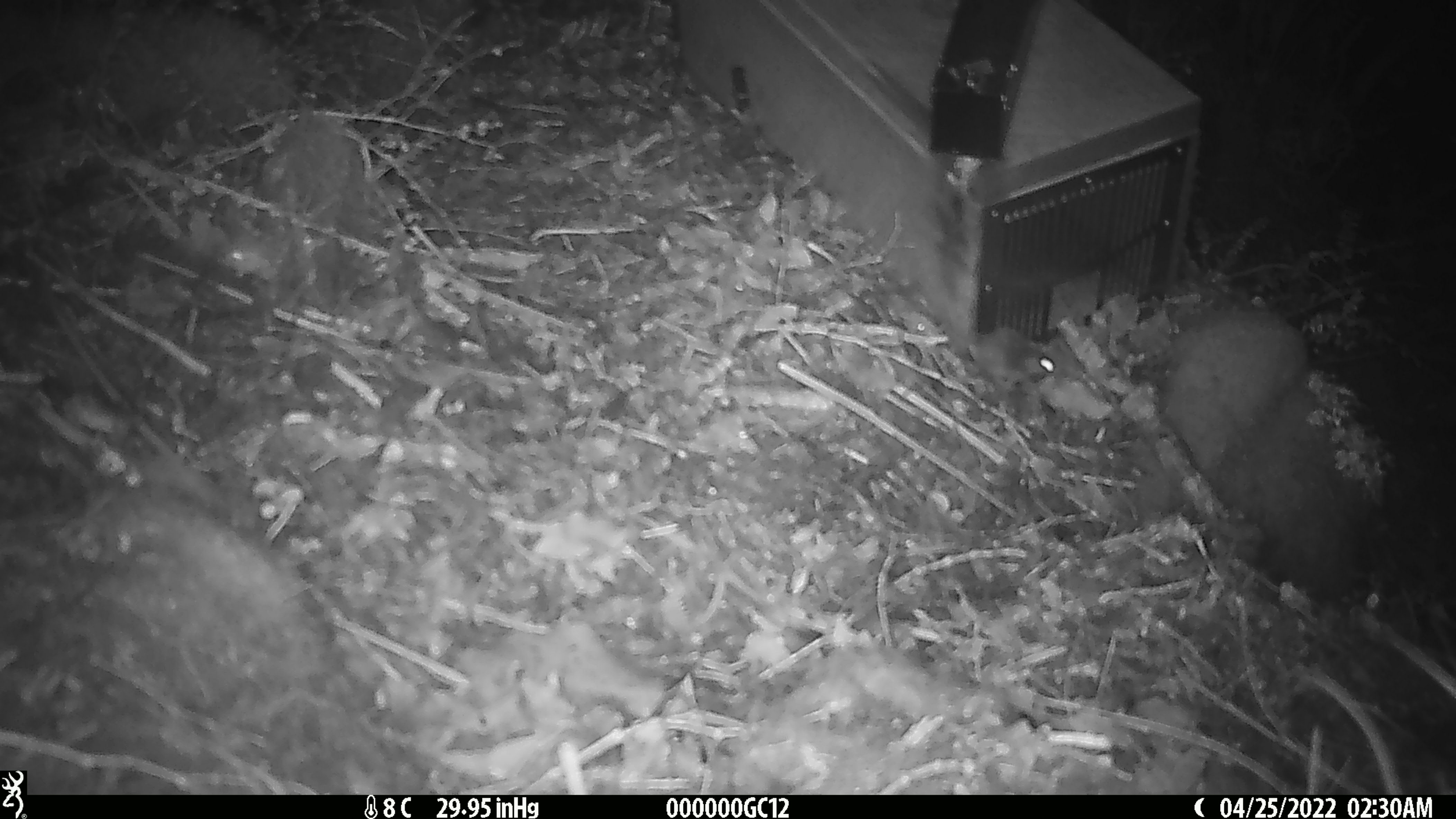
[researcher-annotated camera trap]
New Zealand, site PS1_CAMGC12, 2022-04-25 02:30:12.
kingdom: Animalia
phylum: Chordata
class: Mammalia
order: Rodentia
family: Muridae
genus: Mus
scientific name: Mus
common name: mouse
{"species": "mouse (Mus)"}